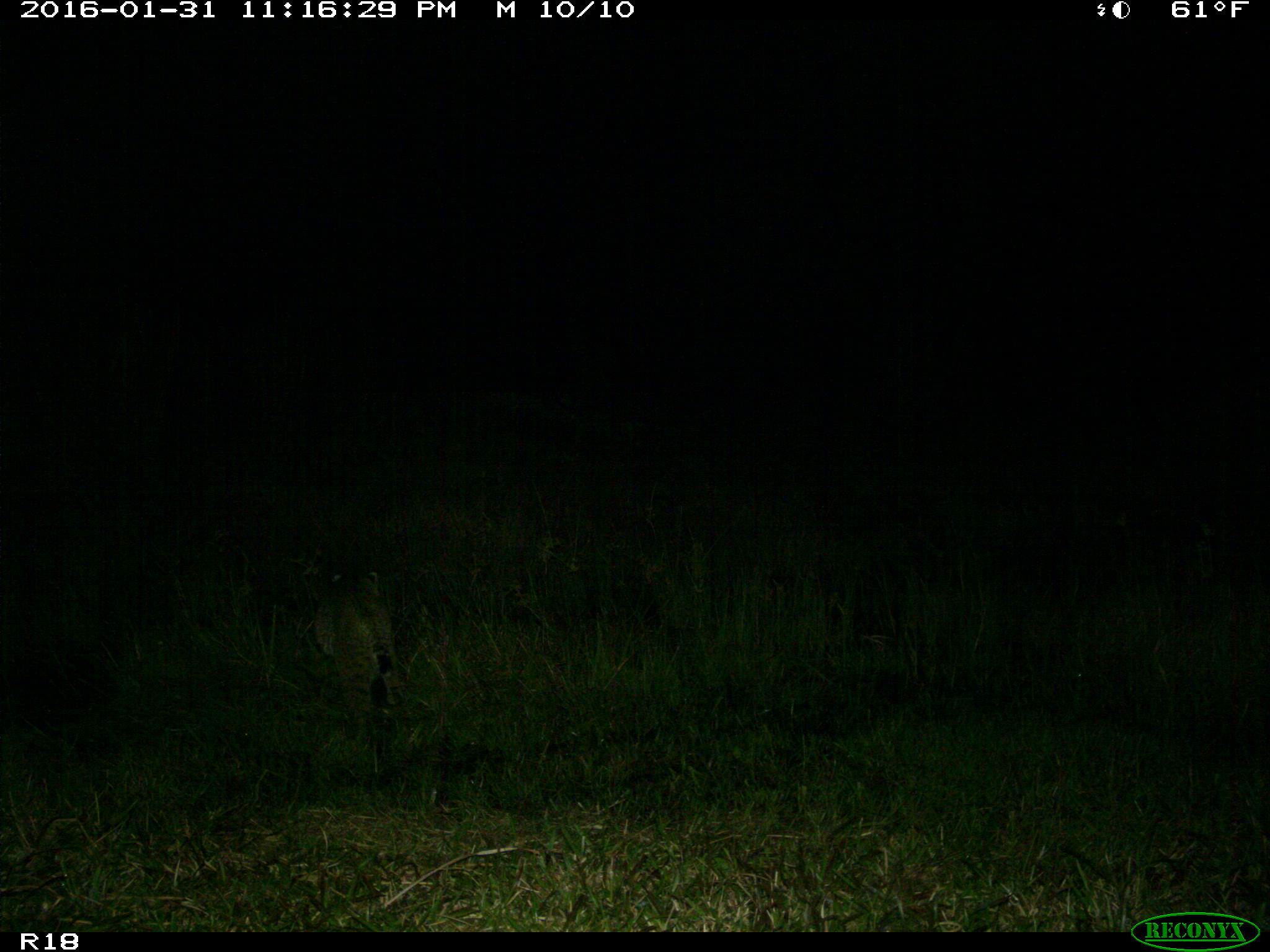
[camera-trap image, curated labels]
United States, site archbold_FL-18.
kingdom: Animalia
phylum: Chordata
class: Mammalia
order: Carnivora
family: Felidae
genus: Lynx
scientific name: Lynx rufus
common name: bobcat